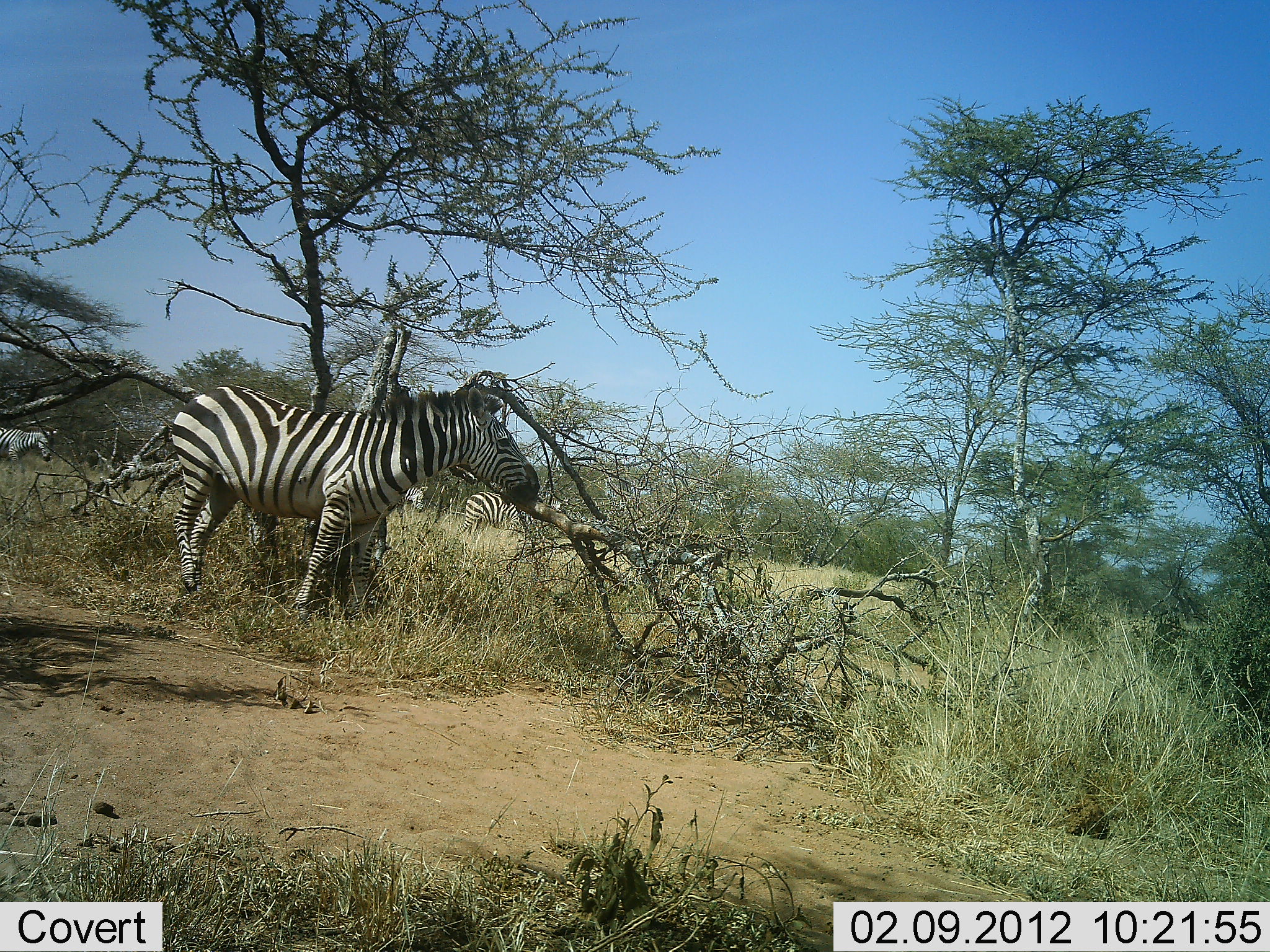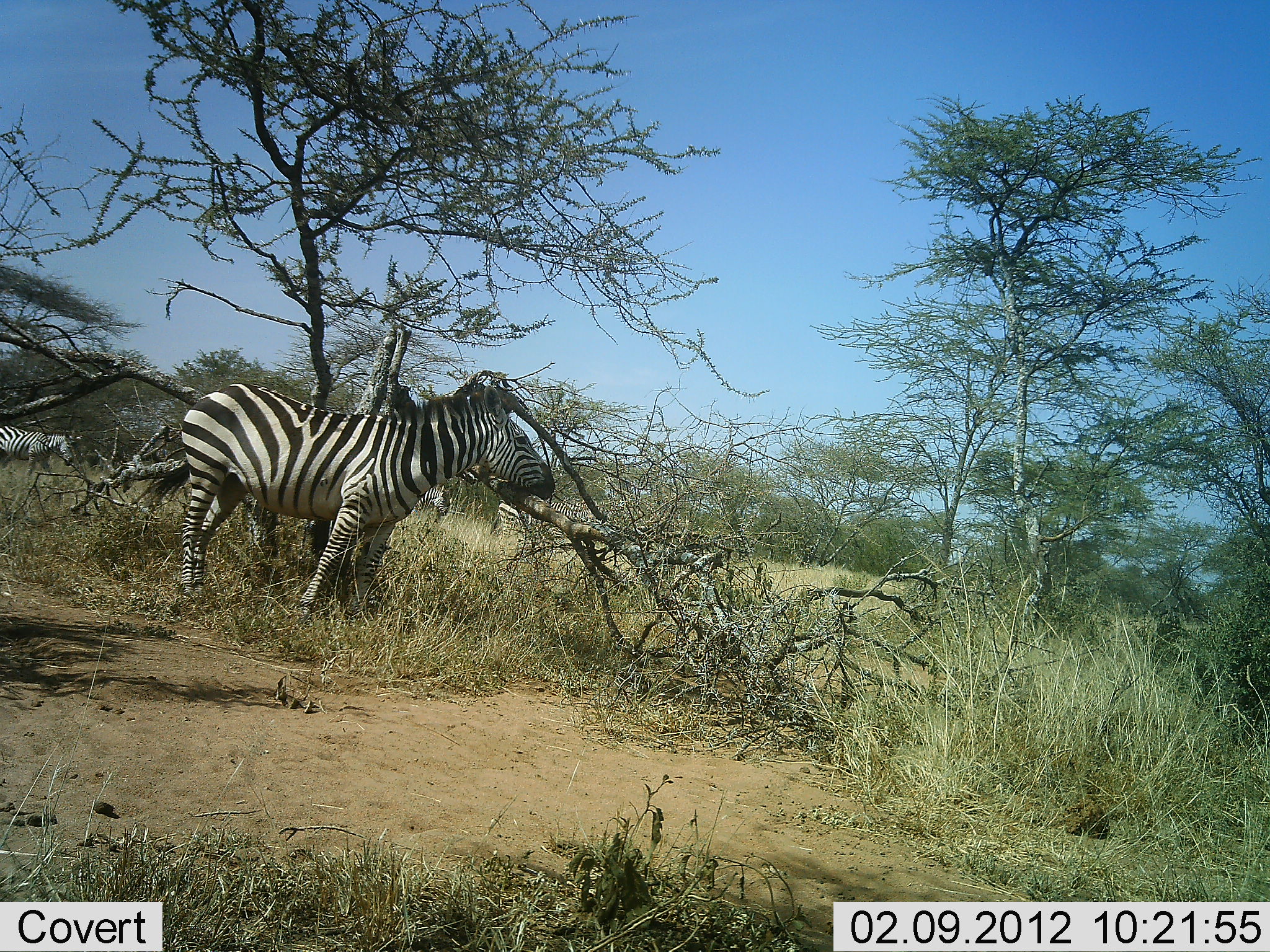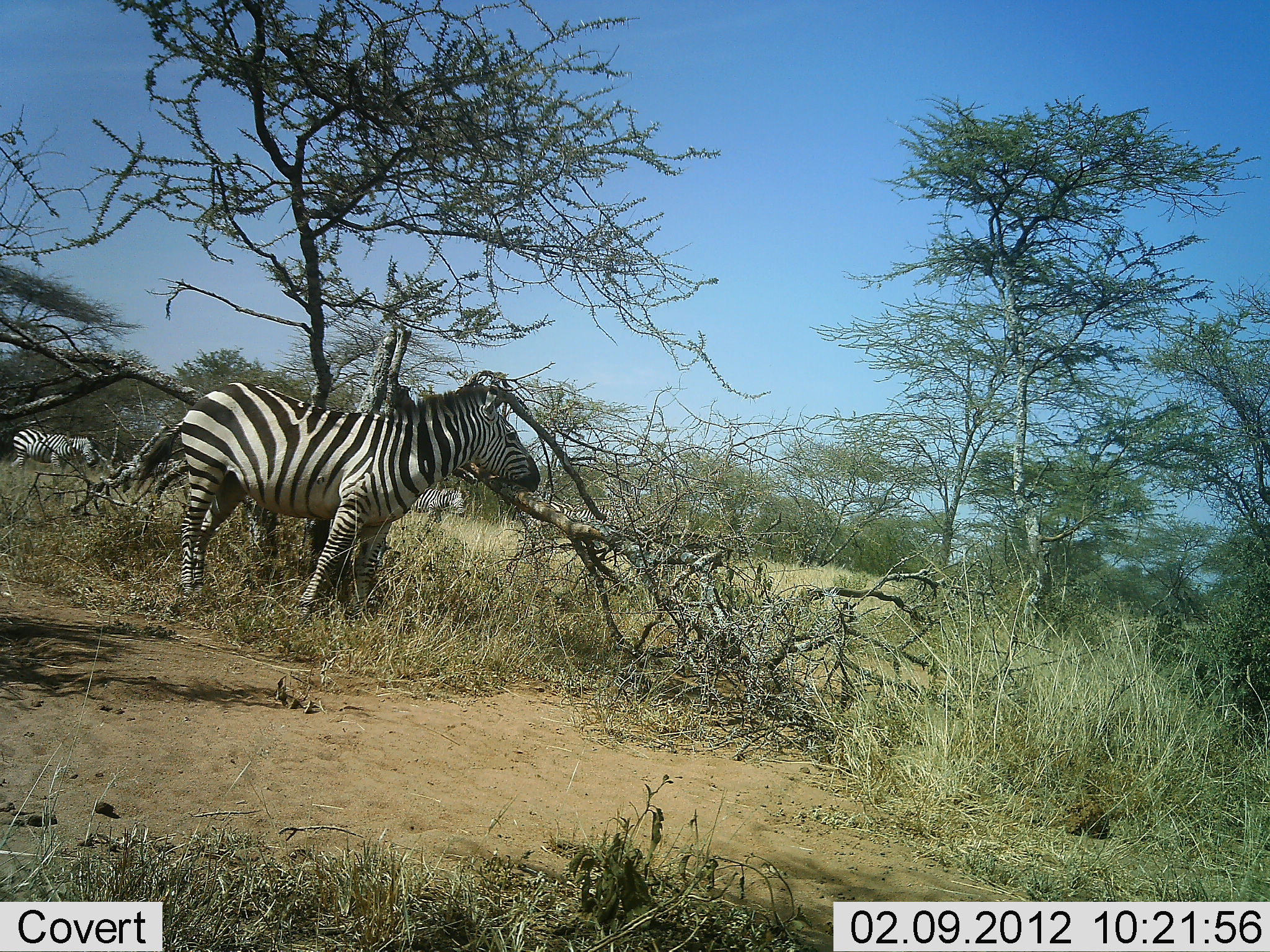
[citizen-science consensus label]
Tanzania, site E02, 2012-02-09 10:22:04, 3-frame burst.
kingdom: Animalia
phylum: Chordata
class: Mammalia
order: Perissodactyla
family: Equidae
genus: Equus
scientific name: Equus quagga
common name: plains zebra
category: zebra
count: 4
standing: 76%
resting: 0%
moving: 90%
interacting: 29%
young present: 0%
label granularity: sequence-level